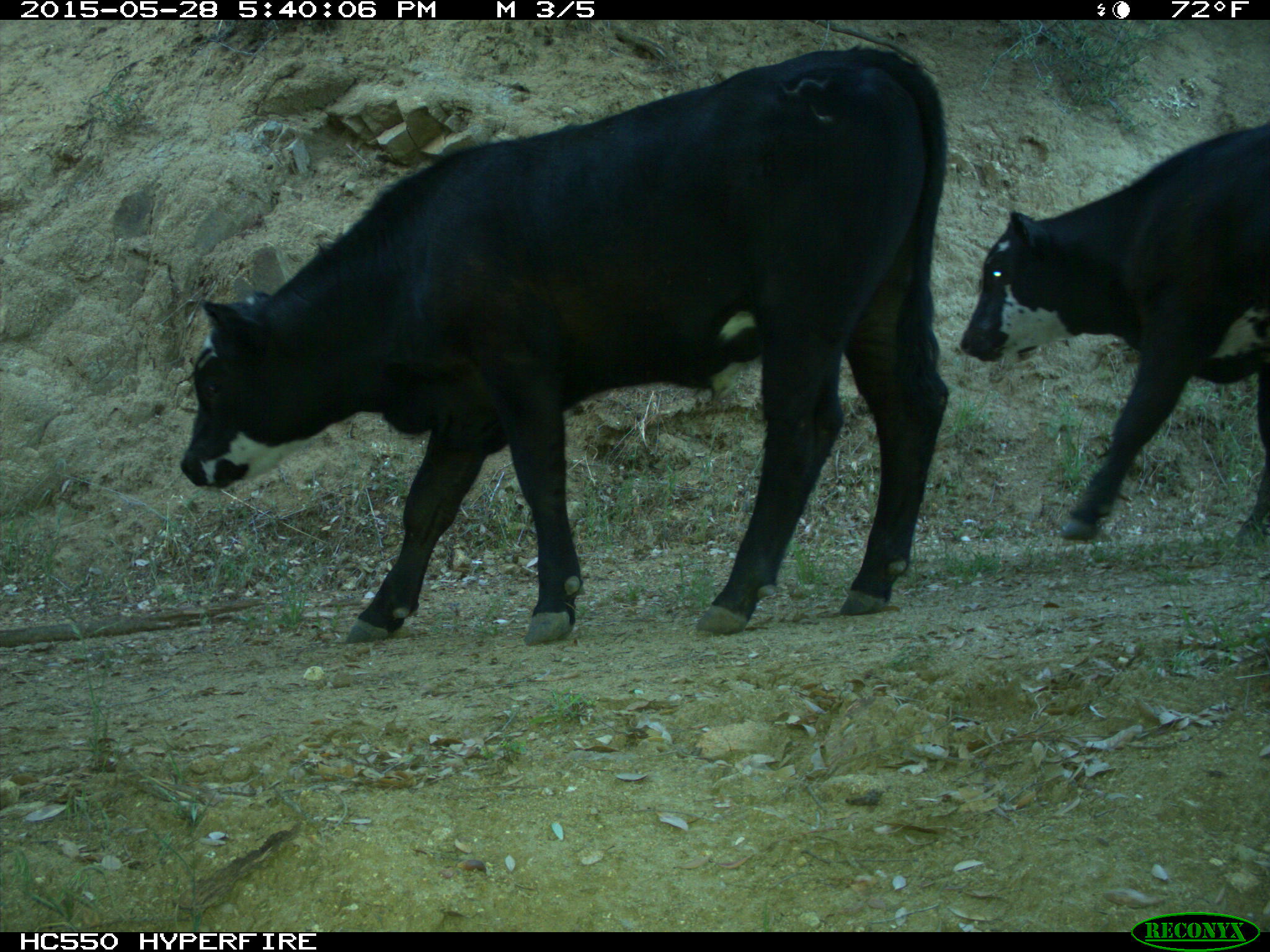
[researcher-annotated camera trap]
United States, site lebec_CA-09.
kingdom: Animalia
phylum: Chordata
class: Mammalia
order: Artiodactyla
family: Bovidae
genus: Bos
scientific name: Bos taurus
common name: domestic cow